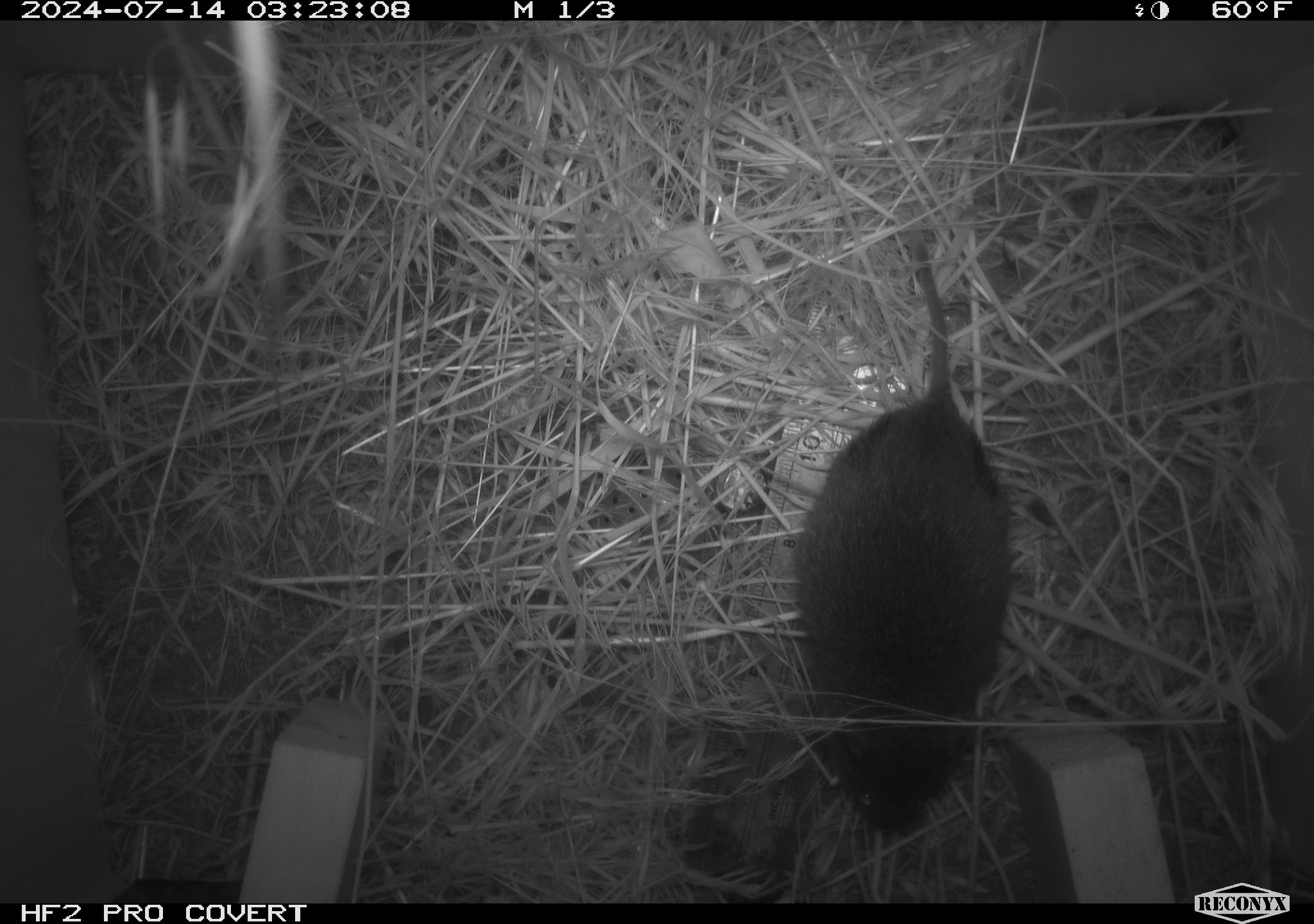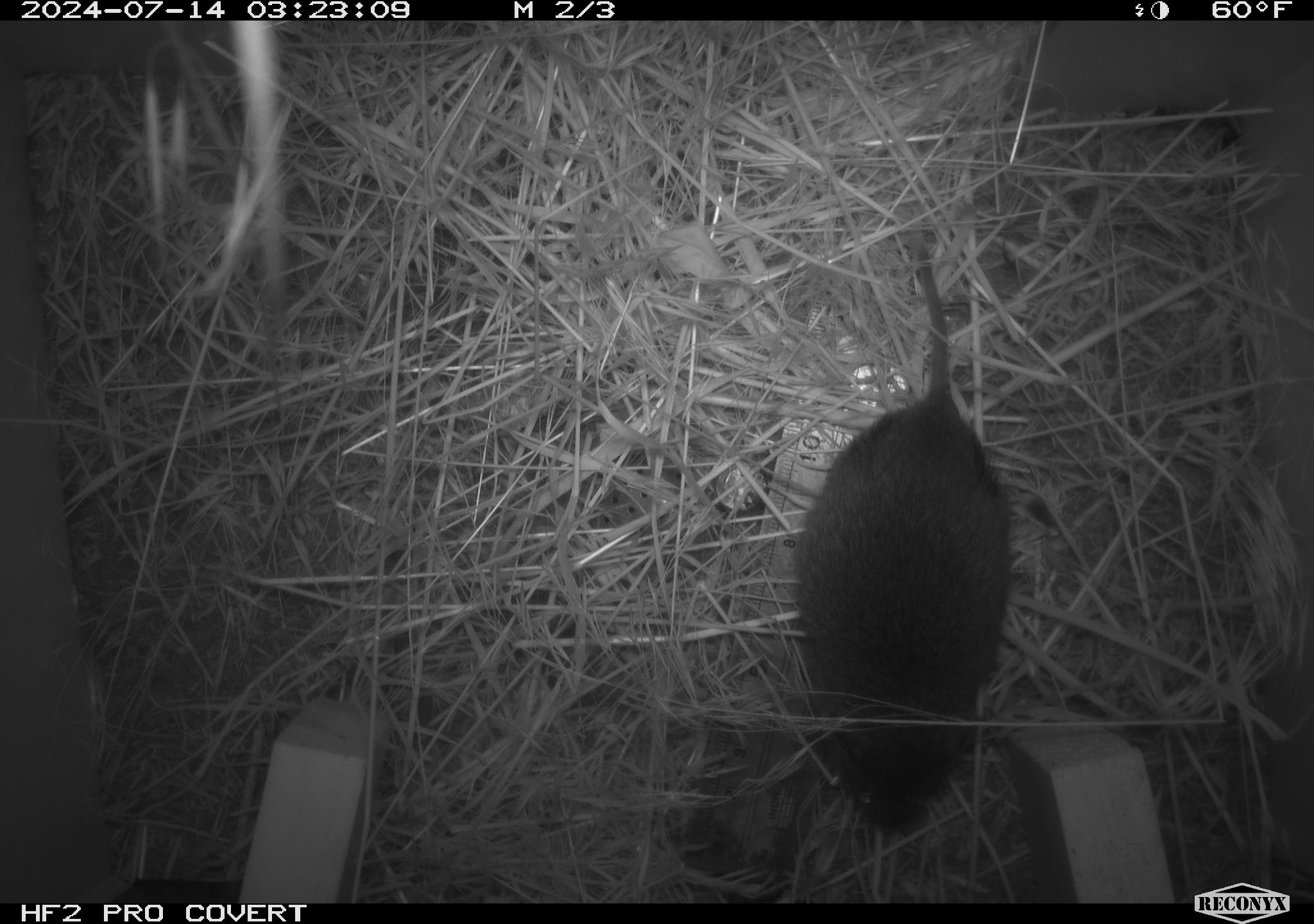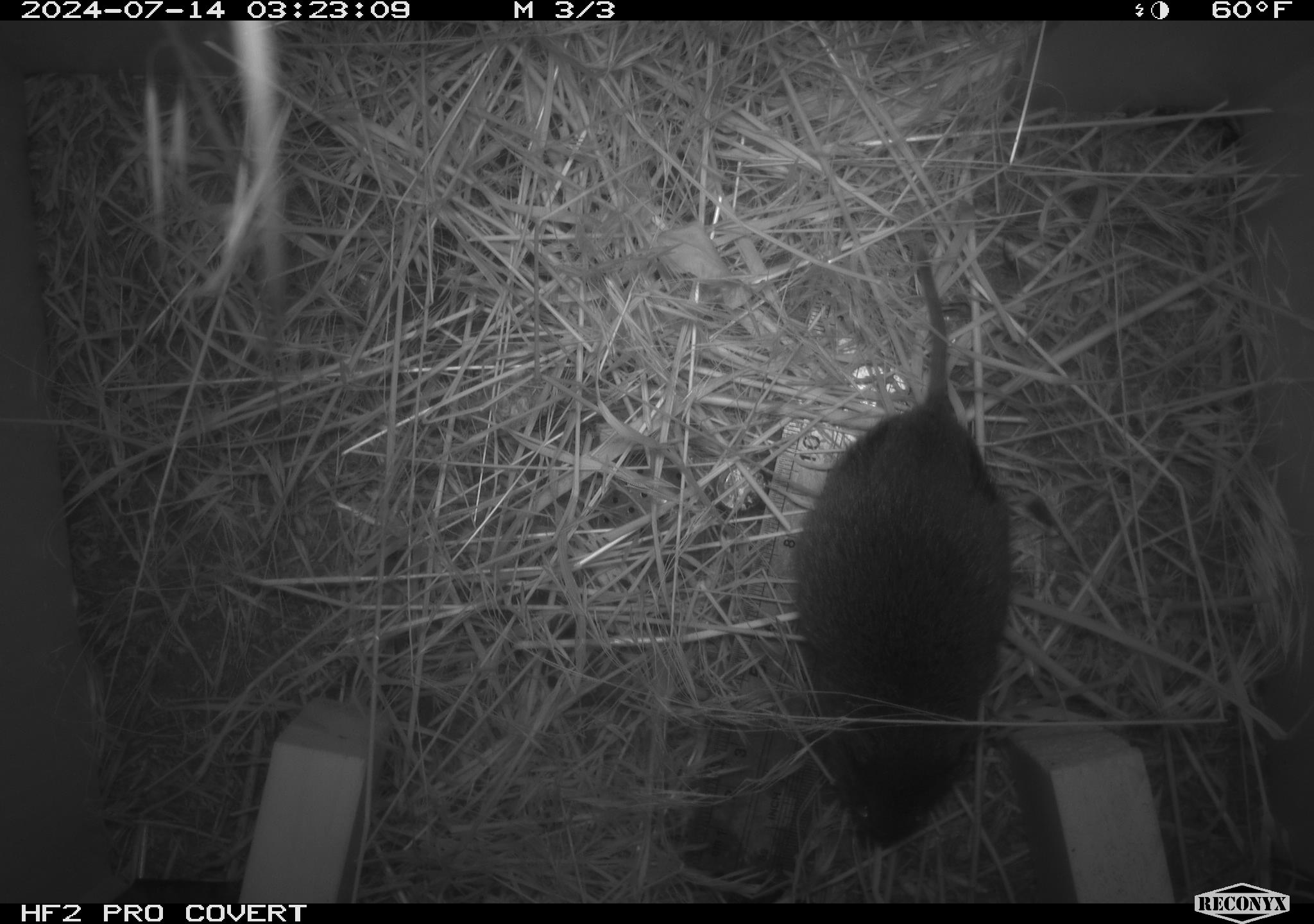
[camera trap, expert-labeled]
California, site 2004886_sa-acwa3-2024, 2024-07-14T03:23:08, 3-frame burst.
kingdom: Animalia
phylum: Chordata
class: Mammalia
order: Rodentia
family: Cricetidae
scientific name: Arvicolinae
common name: voles, lemmings, and muskrats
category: arvicolinae subfamily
Arvicolinae subfamily (voles, lemmings, and muskrats) (Arvicolinae).